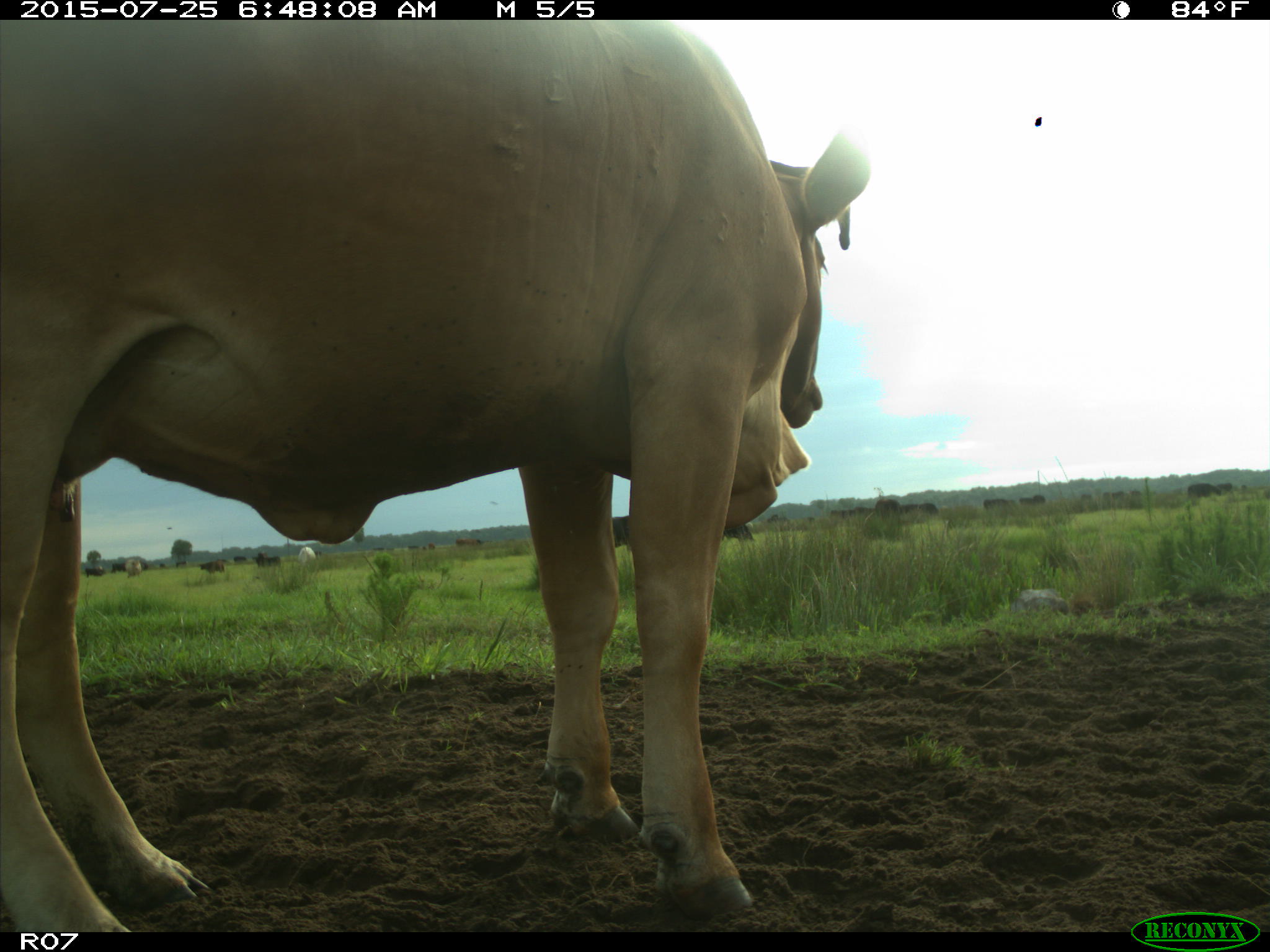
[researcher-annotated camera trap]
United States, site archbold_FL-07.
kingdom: Animalia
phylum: Chordata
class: Mammalia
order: Artiodactyla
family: Bovidae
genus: Bos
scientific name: Bos taurus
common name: domestic cow